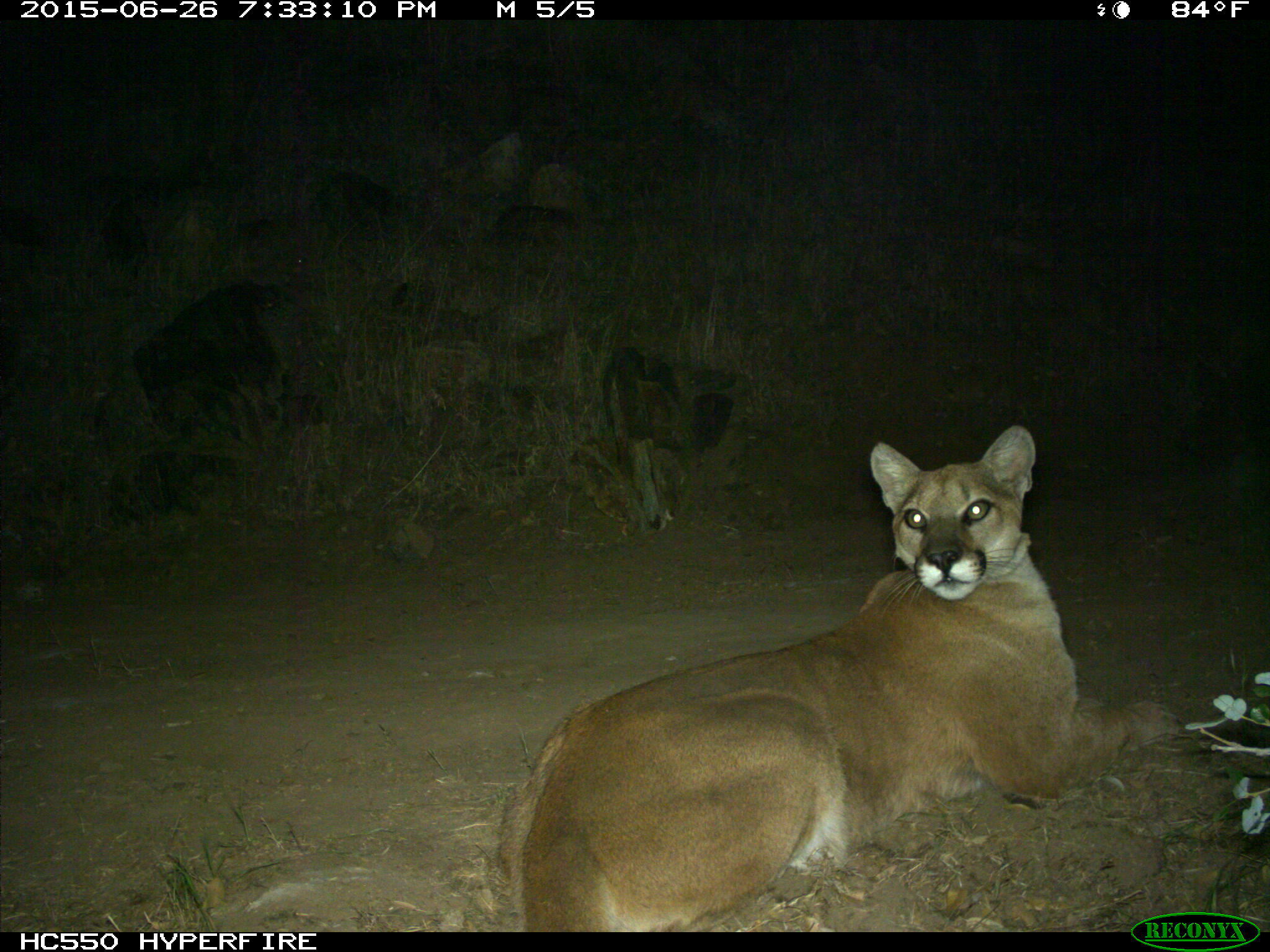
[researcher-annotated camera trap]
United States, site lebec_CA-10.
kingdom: Animalia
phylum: Chordata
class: Mammalia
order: Carnivora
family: Felidae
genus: Puma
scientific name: Puma concolor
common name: mountain lion